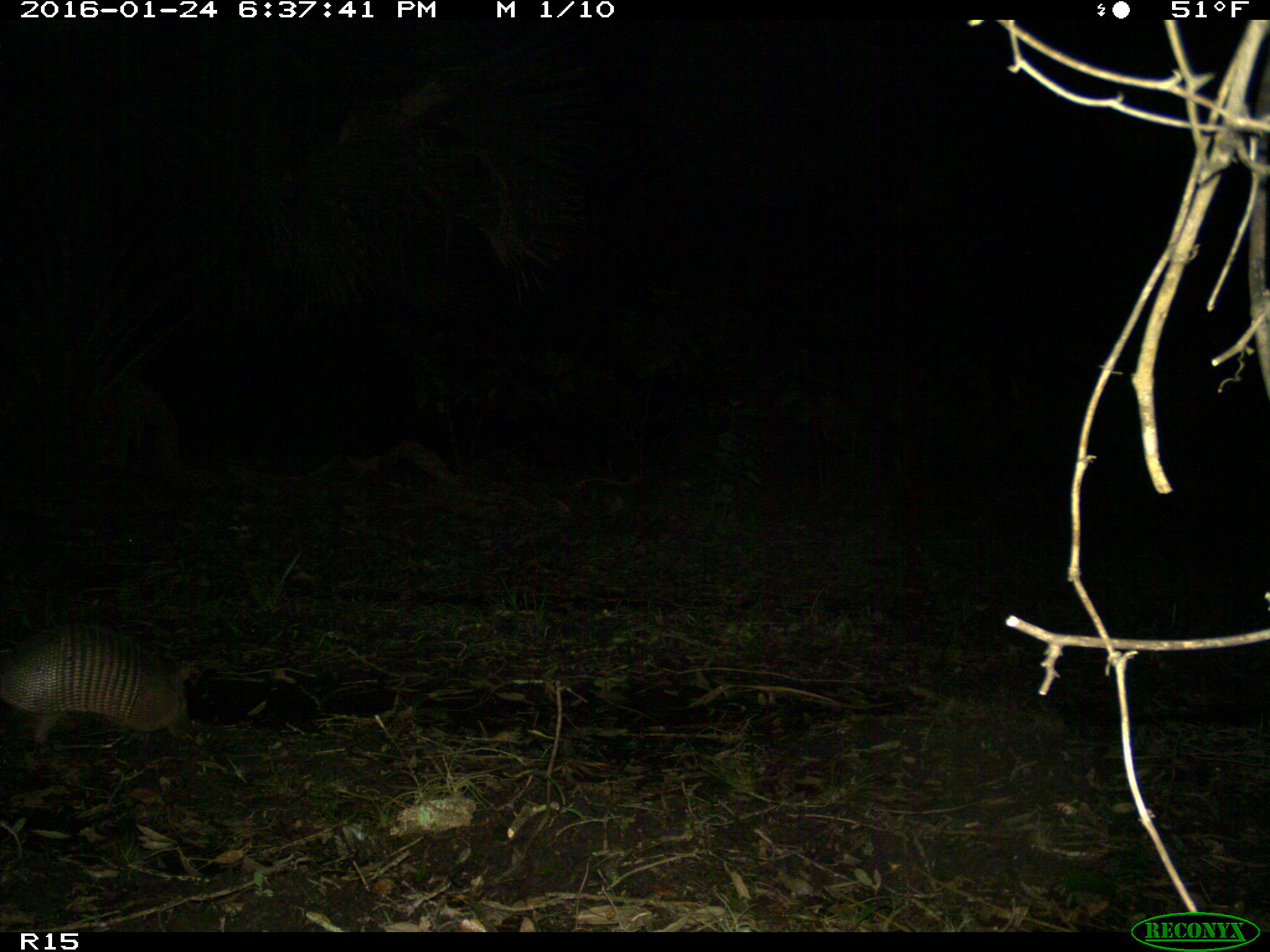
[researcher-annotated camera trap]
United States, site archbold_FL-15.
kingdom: Animalia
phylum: Chordata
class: Mammalia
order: Cingulata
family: Dasypodidae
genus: Dasypus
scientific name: Dasypus novemcinctus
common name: nine-banded armadillo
Dasypus novemcinctus (nine-banded armadillo).